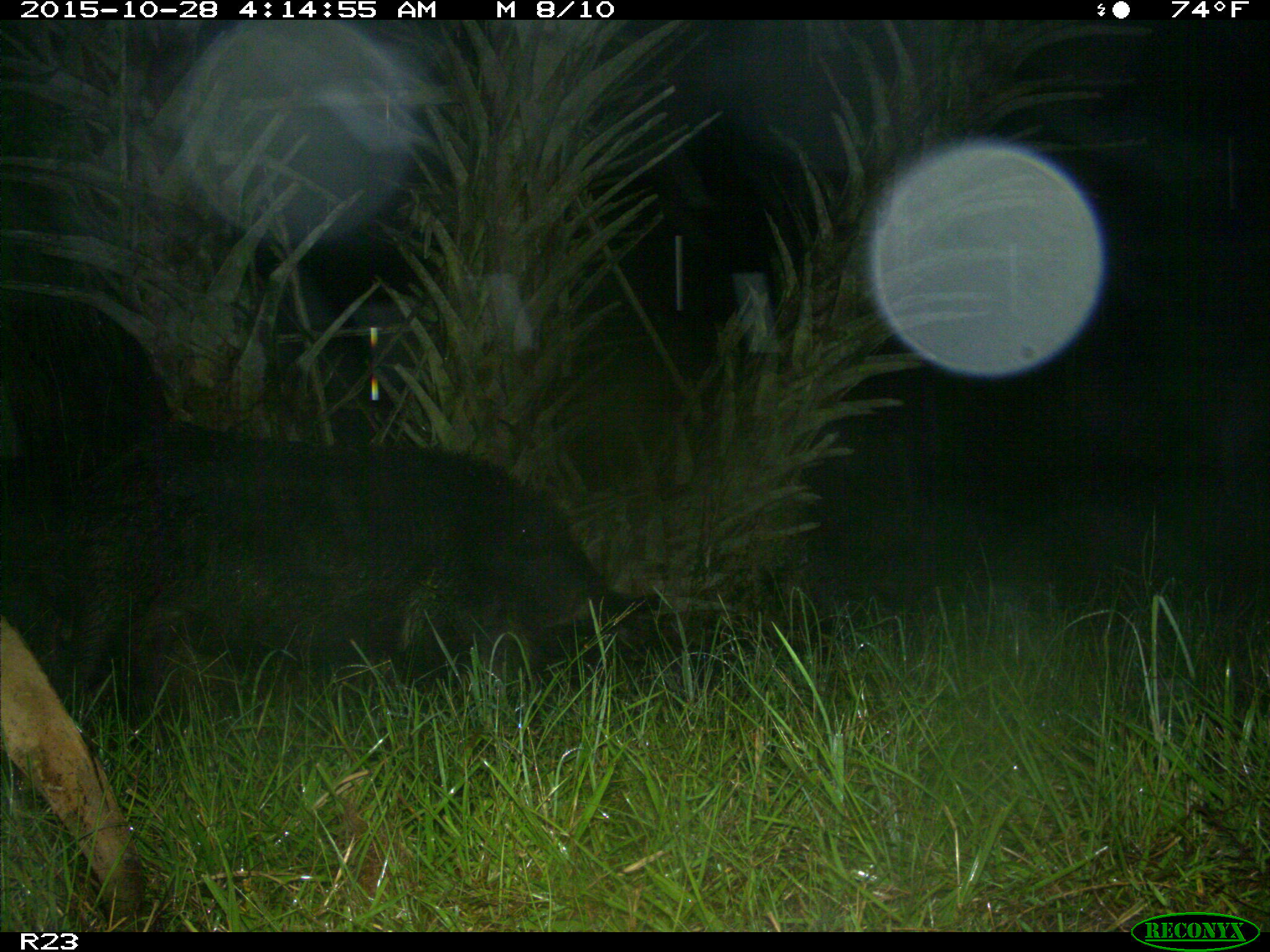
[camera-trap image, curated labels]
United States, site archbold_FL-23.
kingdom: Animalia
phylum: Chordata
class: Mammalia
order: Artiodactyla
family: Suidae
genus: Sus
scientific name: Sus scrofa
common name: wild boar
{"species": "Sus scrofa (wild boar)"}